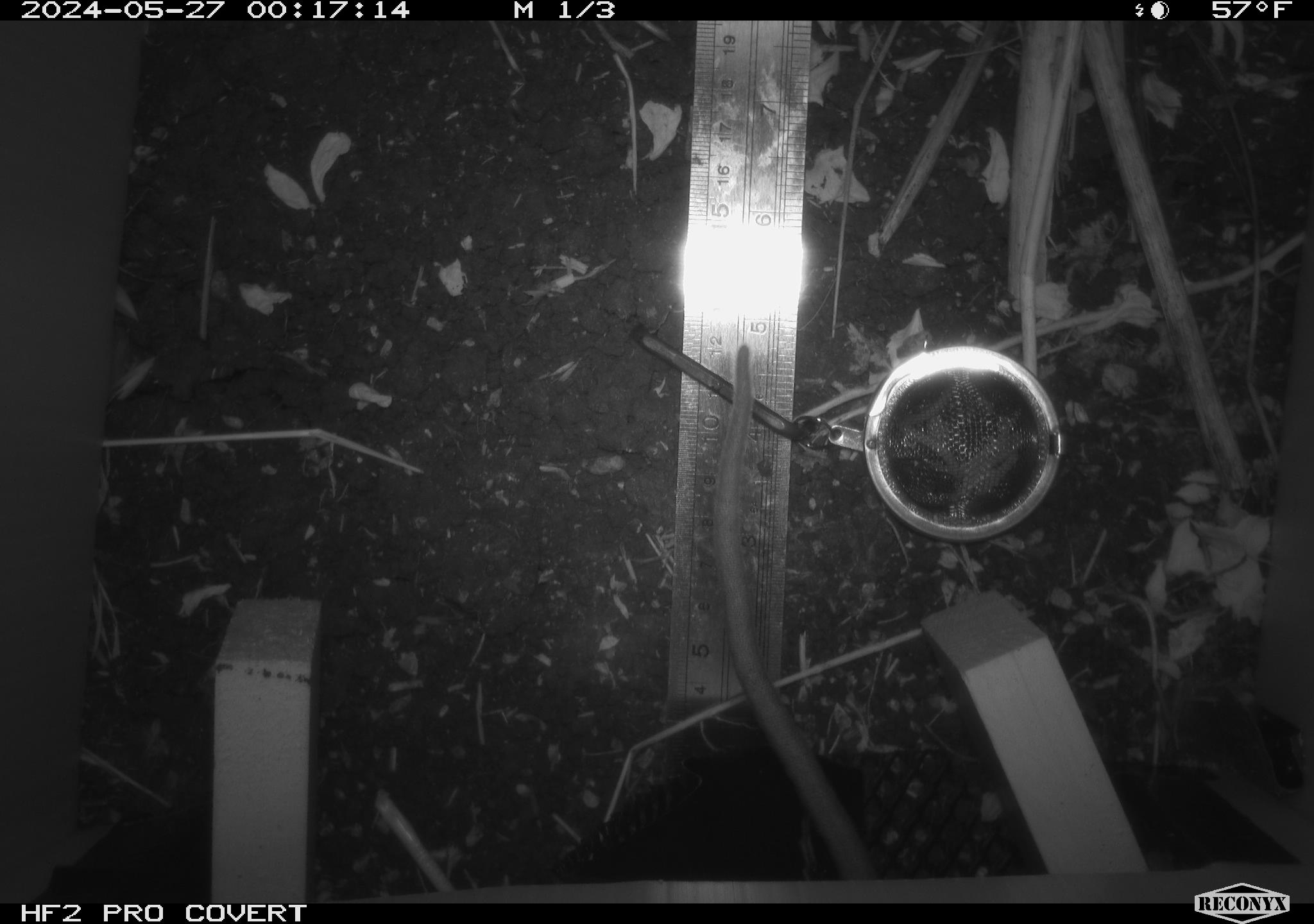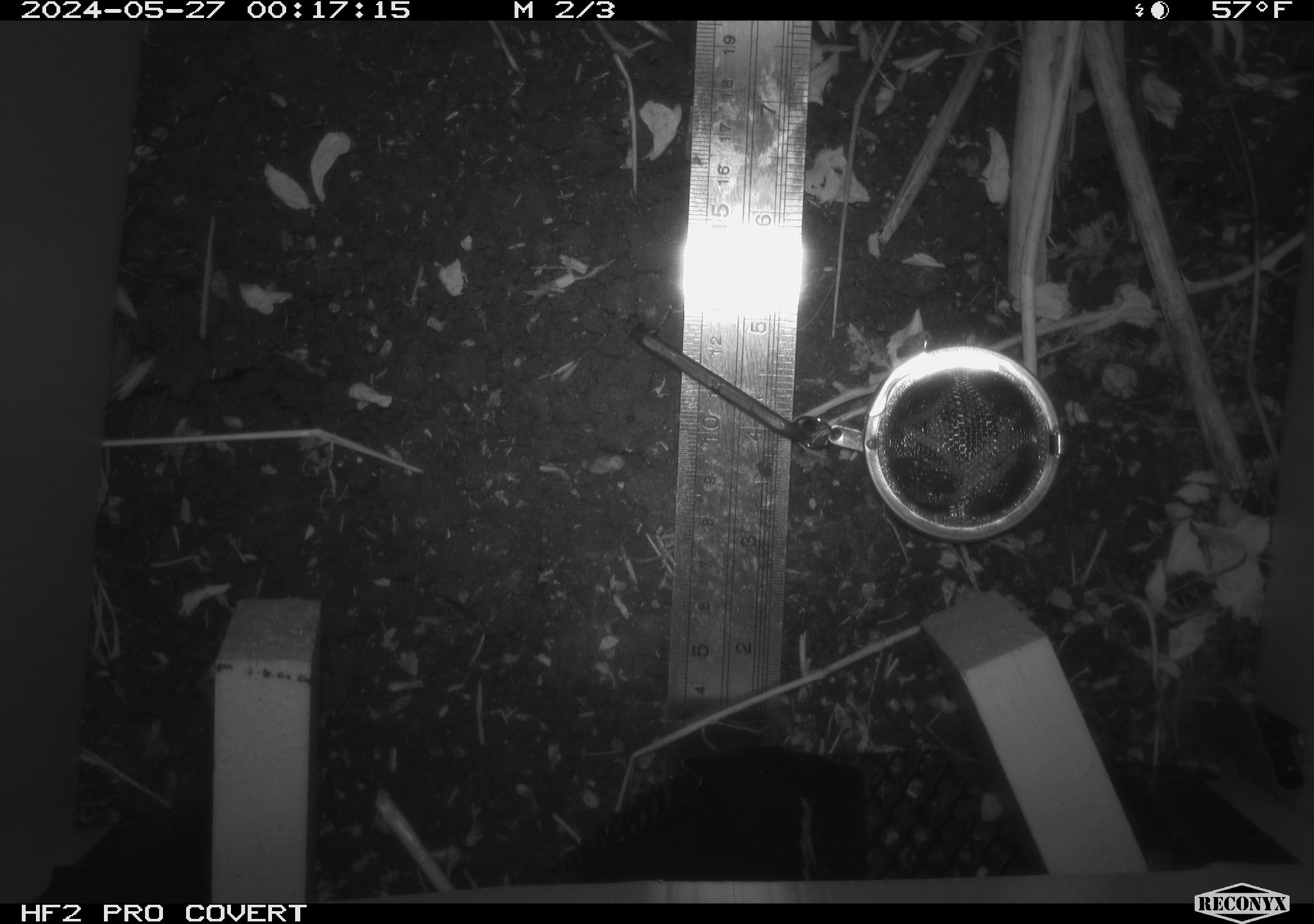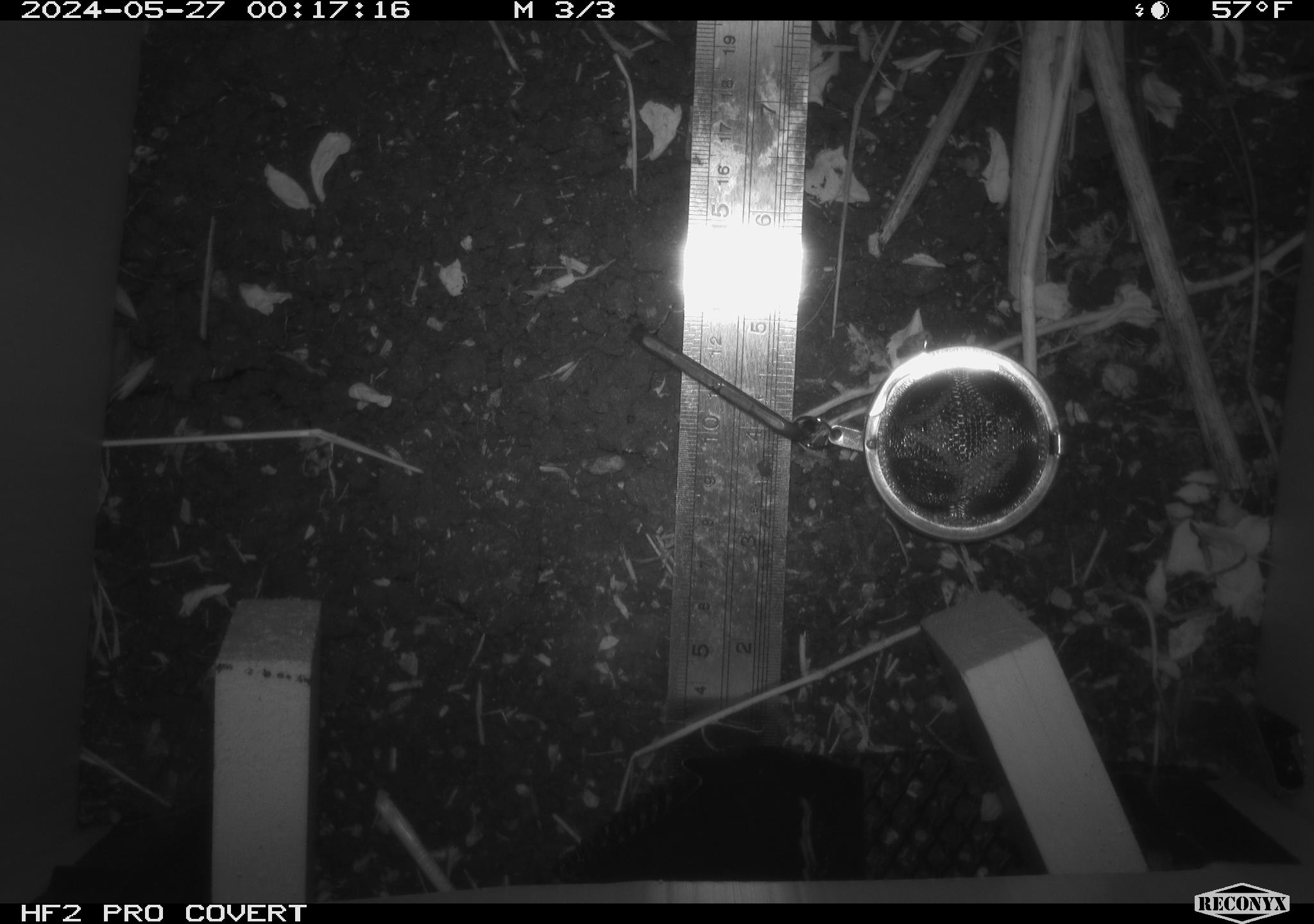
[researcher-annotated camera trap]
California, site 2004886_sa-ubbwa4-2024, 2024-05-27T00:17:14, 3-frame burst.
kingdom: Animalia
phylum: Chordata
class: Mammalia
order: Rodentia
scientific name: Rodentia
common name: woodrat or rat or mouse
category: woodrat or rat or mouse species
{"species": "woodrat or rat or mouse species (woodrat or rat or mouse) (Rodentia)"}